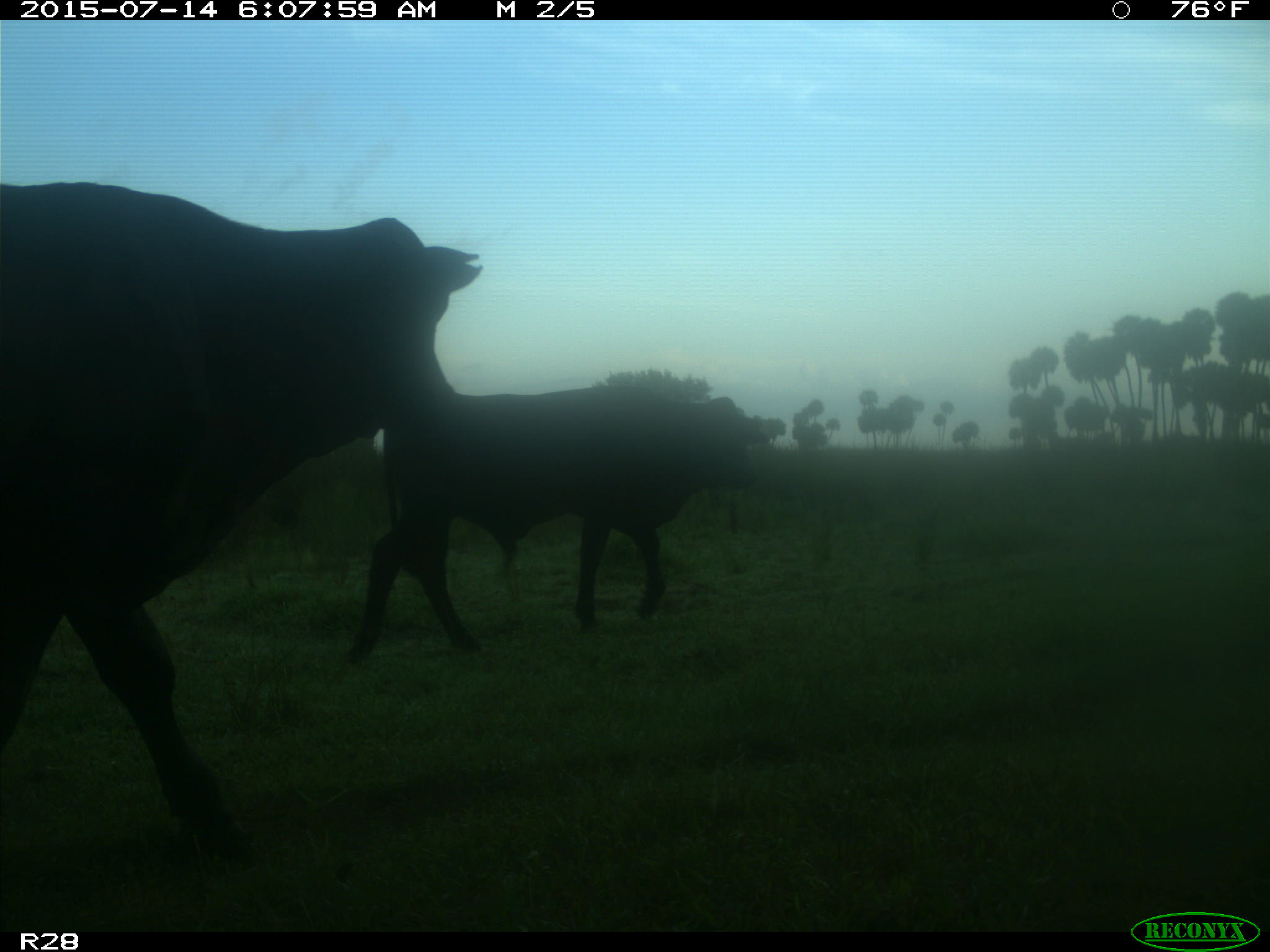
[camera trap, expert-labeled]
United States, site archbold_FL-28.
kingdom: Animalia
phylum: Chordata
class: Mammalia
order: Artiodactyla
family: Bovidae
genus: Bos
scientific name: Bos taurus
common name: domestic cow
Bos taurus (domestic cow).